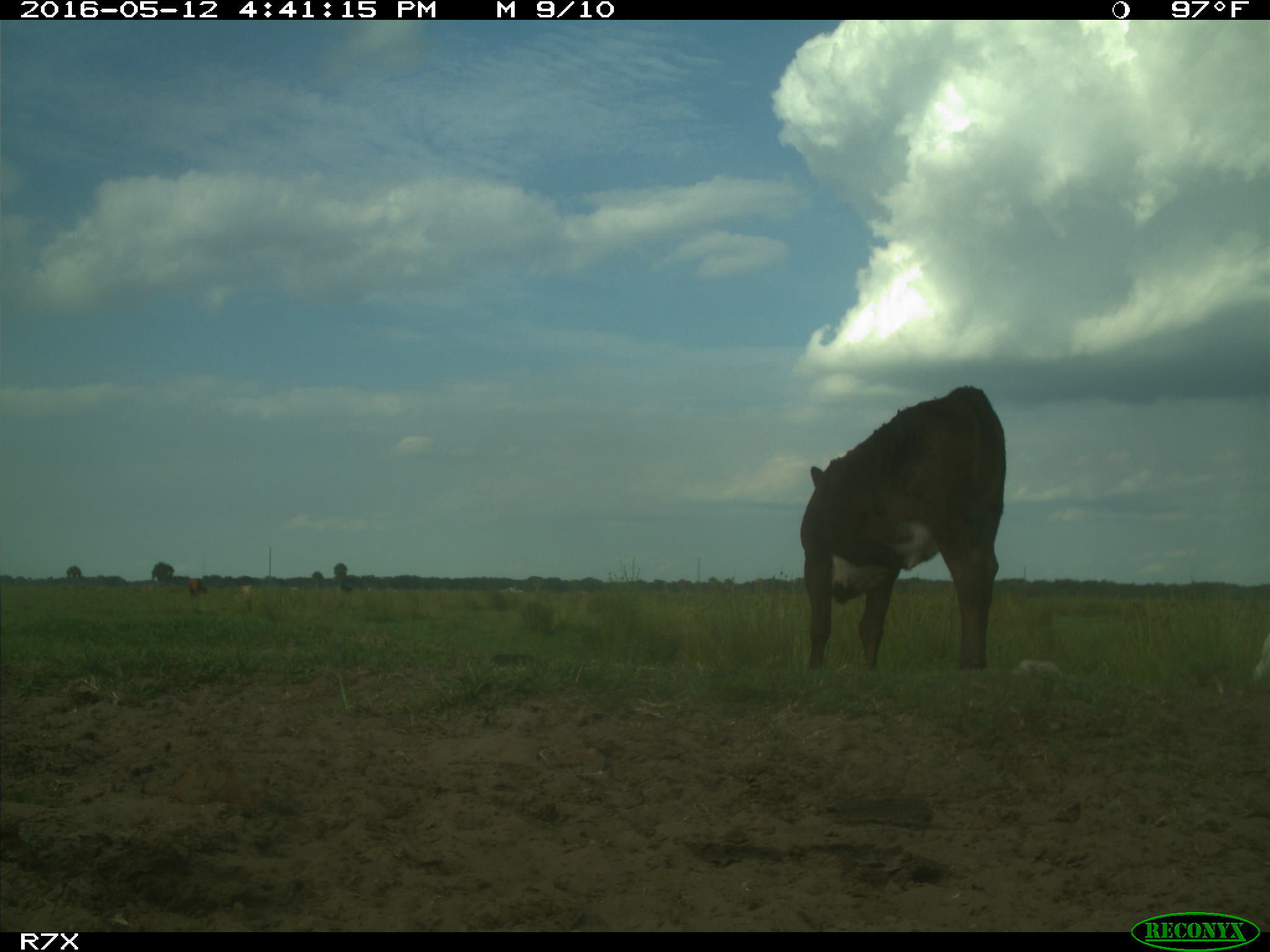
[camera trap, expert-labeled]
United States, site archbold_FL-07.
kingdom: Animalia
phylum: Chordata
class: Mammalia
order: Artiodactyla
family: Bovidae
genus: Bos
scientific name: Bos taurus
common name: domestic cow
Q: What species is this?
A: Bos taurus (domestic cow).